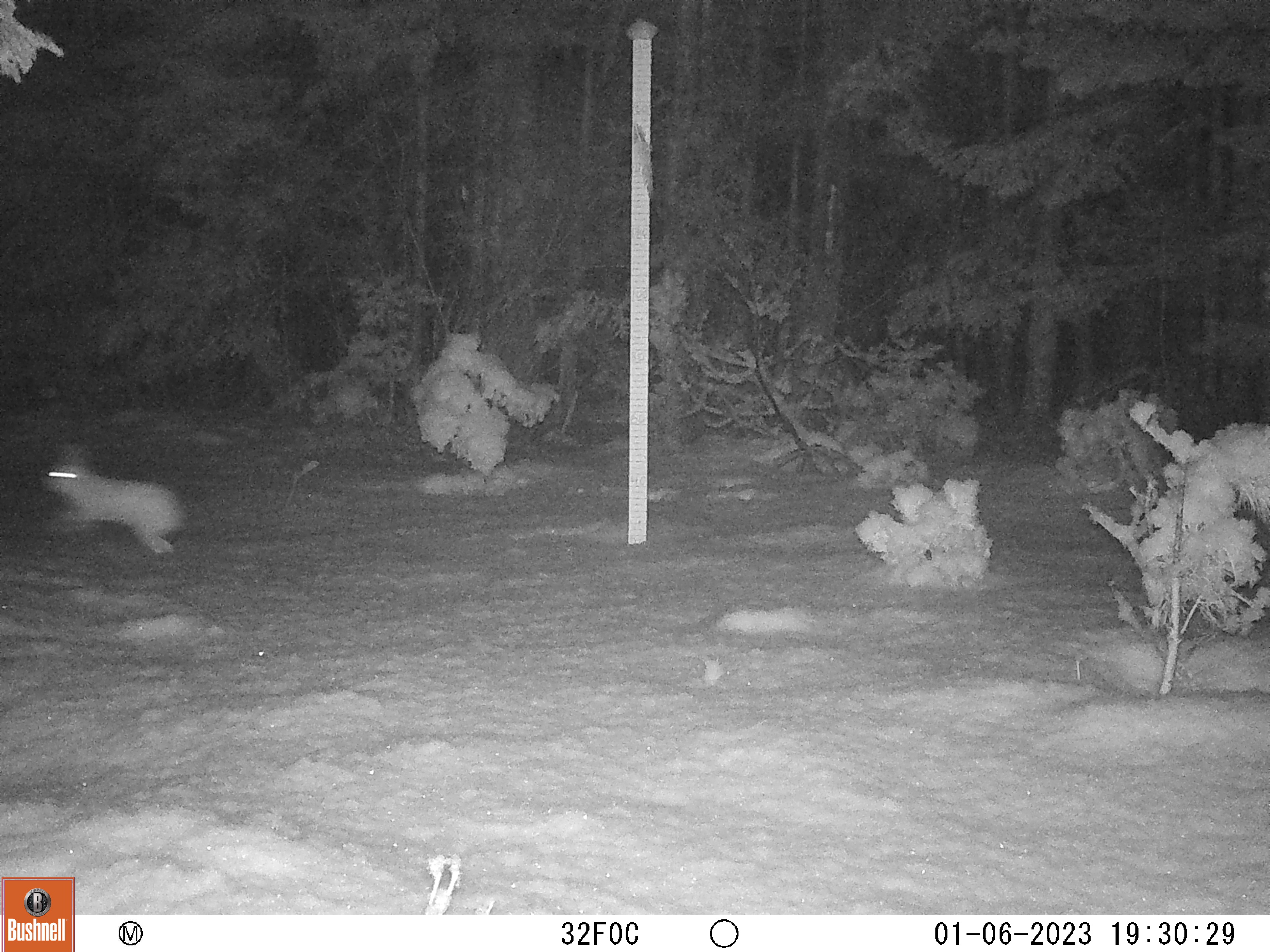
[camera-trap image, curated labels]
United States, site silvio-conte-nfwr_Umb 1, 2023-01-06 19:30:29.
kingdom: Animalia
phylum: Chordata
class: Mammalia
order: Lagomorpha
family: Leporidae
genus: Lepus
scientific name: Lepus americanus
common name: snowshoe hare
Snowshoe hare (Lepus americanus).